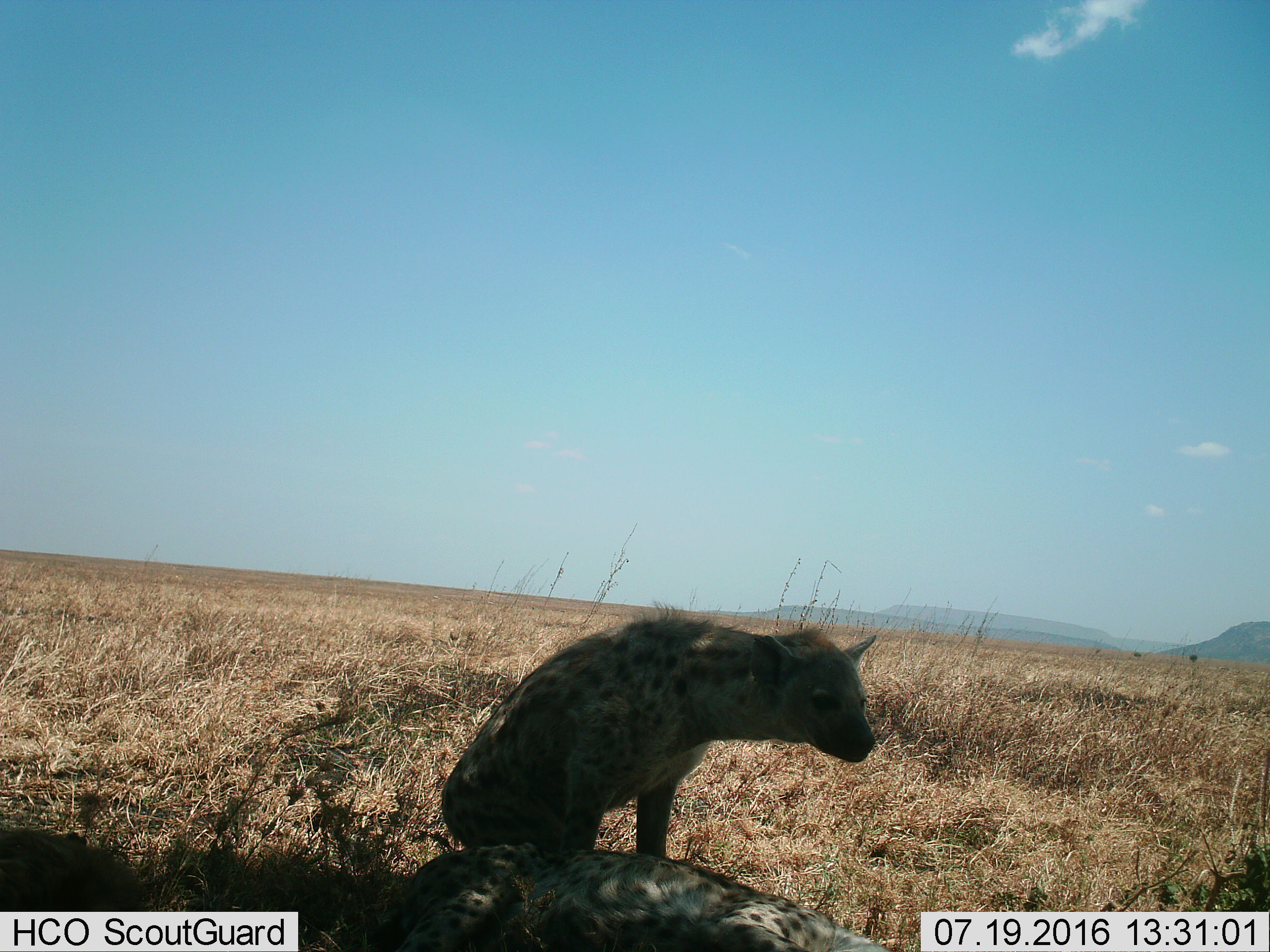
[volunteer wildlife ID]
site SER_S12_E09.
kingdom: Animalia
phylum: Chordata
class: Mammalia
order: Carnivora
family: Hyaenidae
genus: Crocuta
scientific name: Crocuta crocuta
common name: spotted hyena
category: hyenaspotted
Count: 2.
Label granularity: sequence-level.